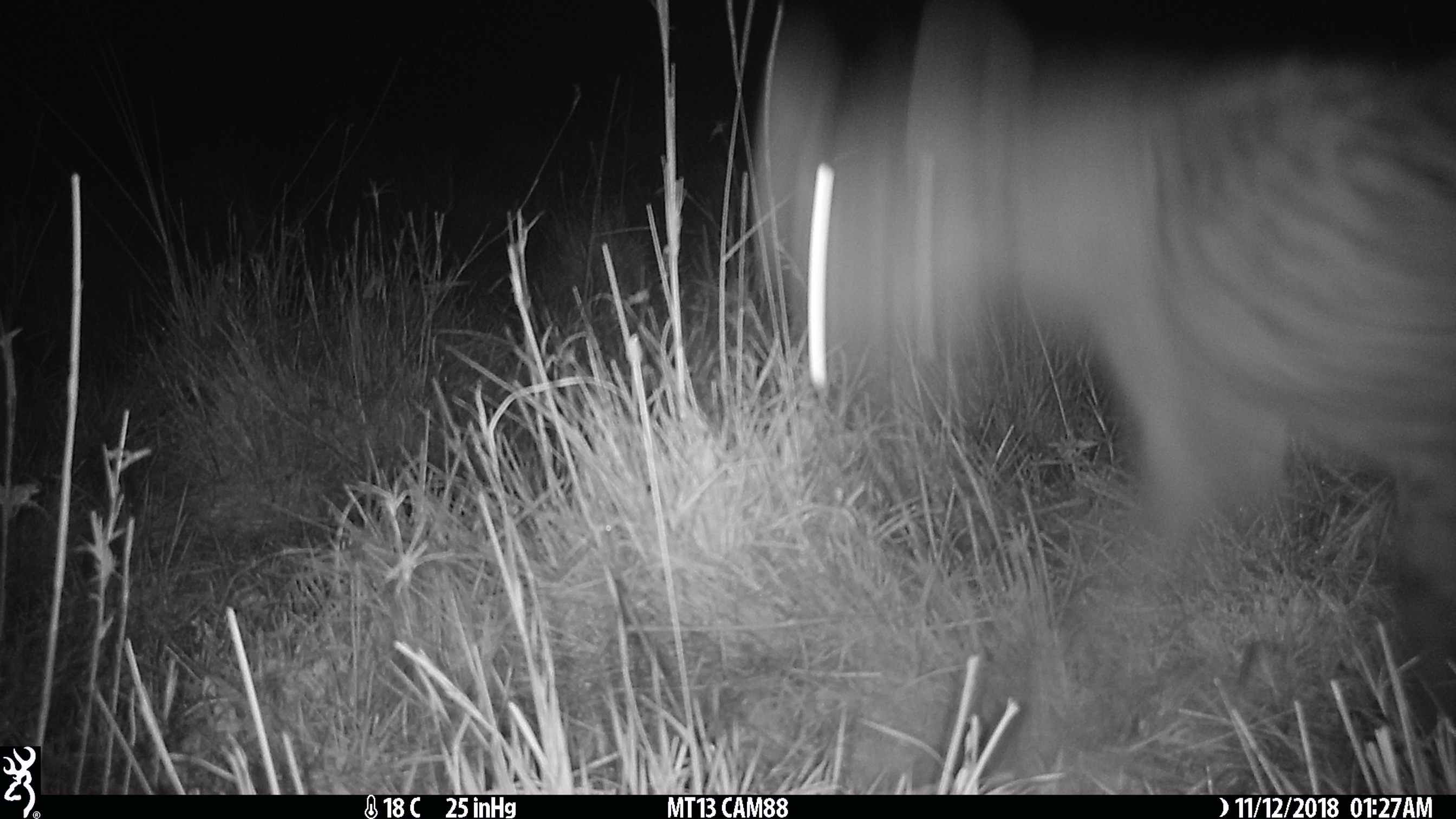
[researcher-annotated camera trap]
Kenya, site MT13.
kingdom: Animalia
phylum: Chordata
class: Mammalia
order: Carnivora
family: Hyaenidae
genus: Crocuta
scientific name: Crocuta crocuta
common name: spotted hyena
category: hyena spotted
Hyena spotted (spotted hyena) (Crocuta crocuta).